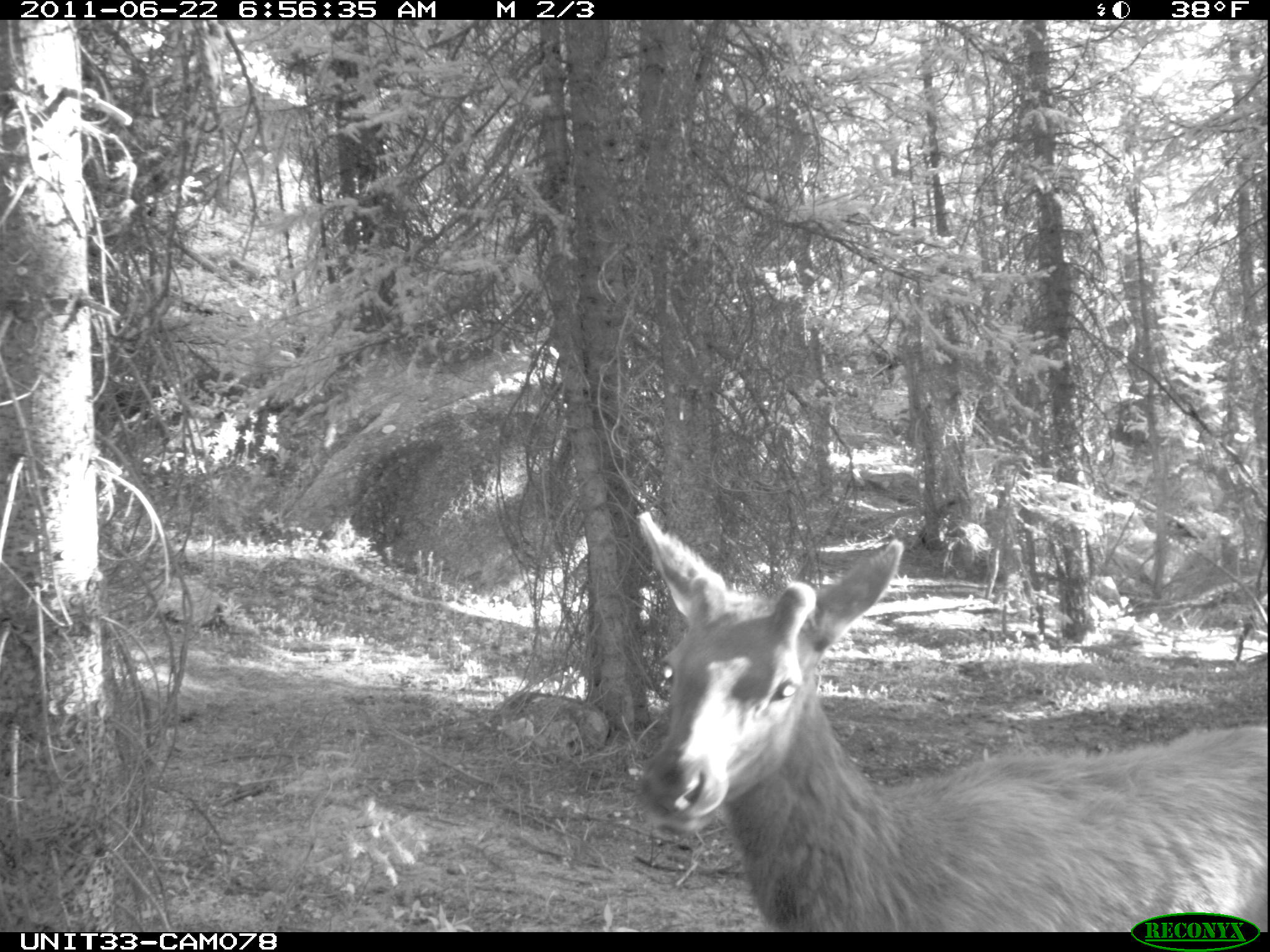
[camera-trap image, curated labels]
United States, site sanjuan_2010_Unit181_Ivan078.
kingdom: Animalia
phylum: Chordata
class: Mammalia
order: Artiodactyla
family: Cervidae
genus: Cervus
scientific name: Cervus elaphus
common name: red deer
Cervus elaphus (red deer).